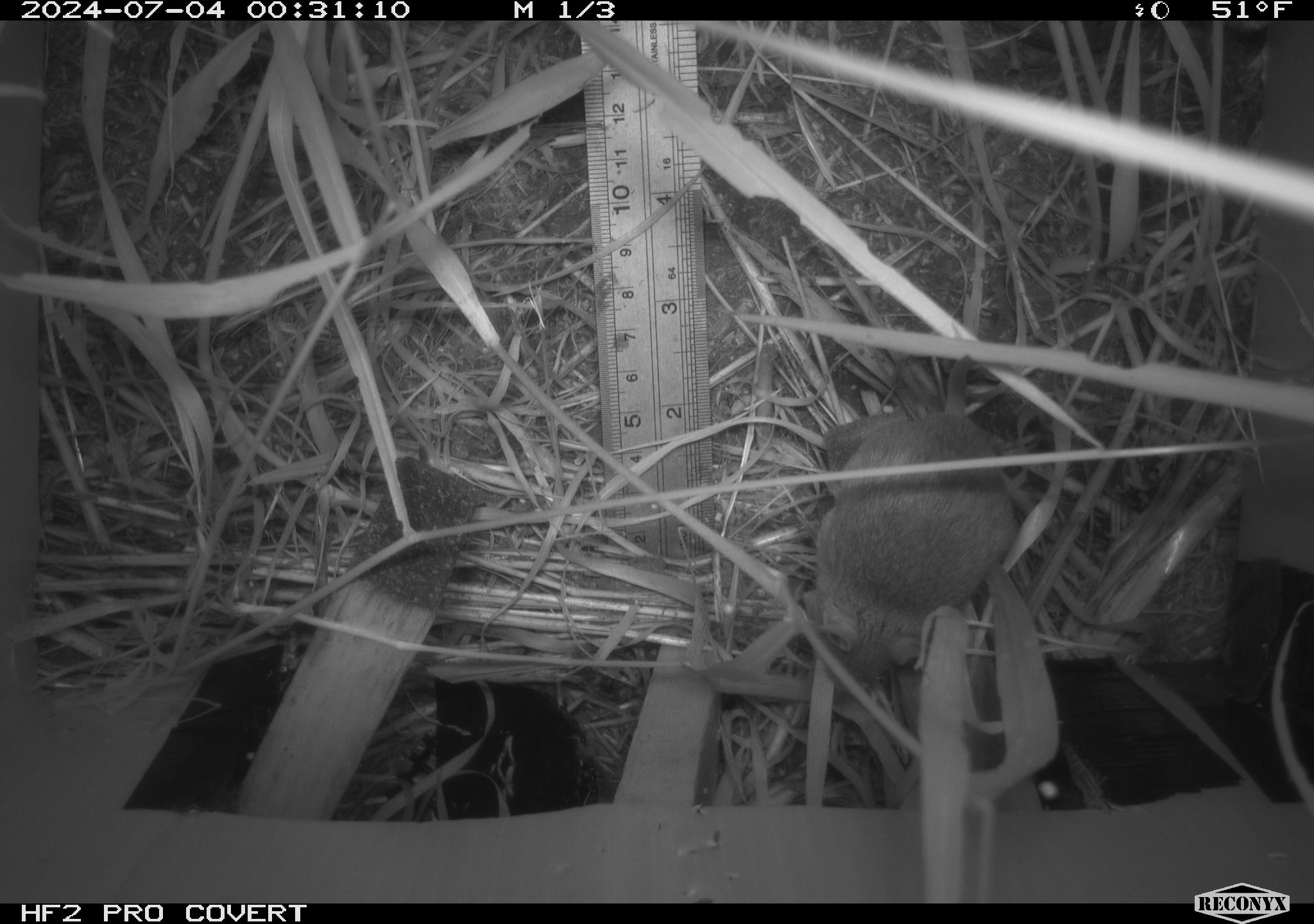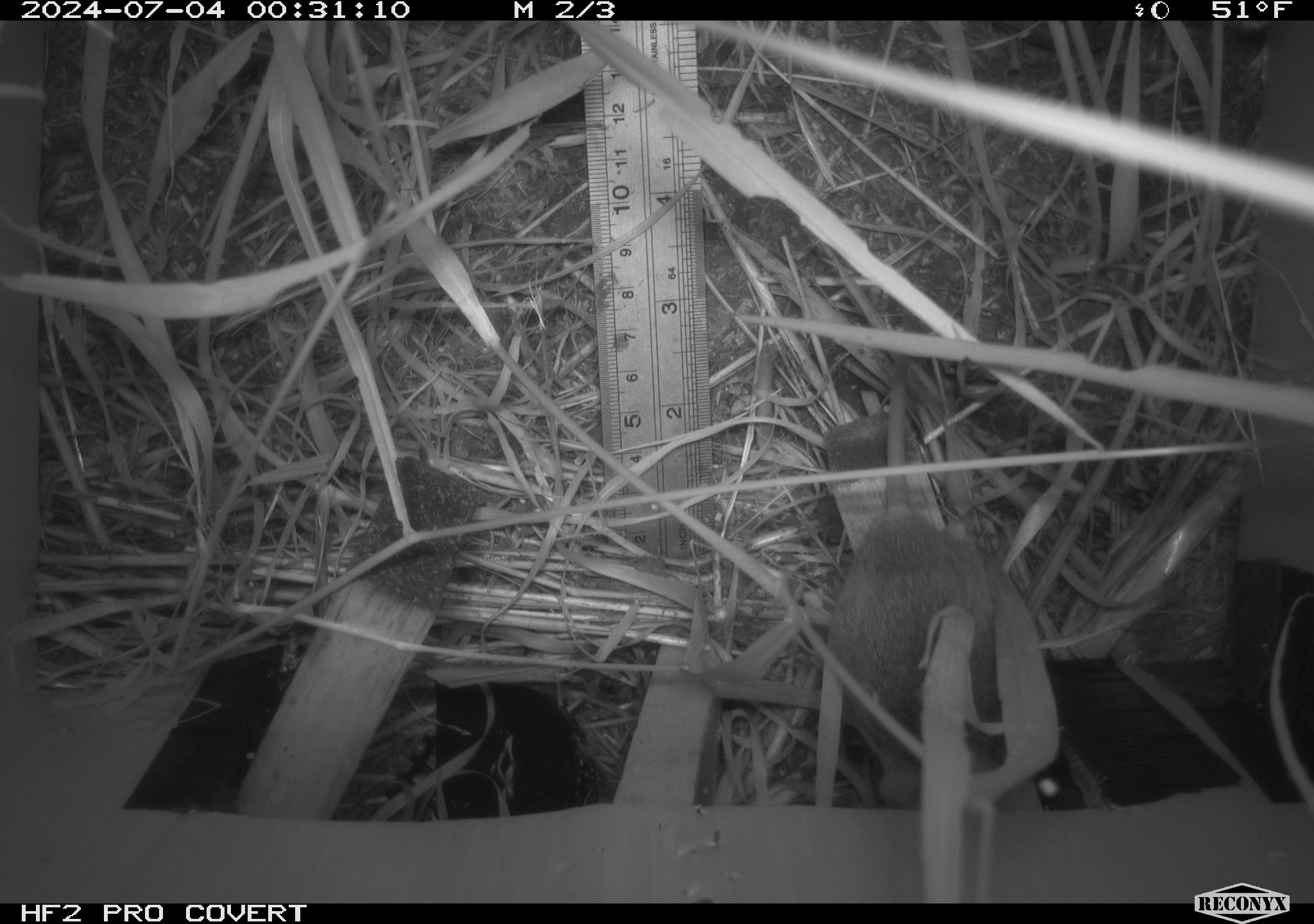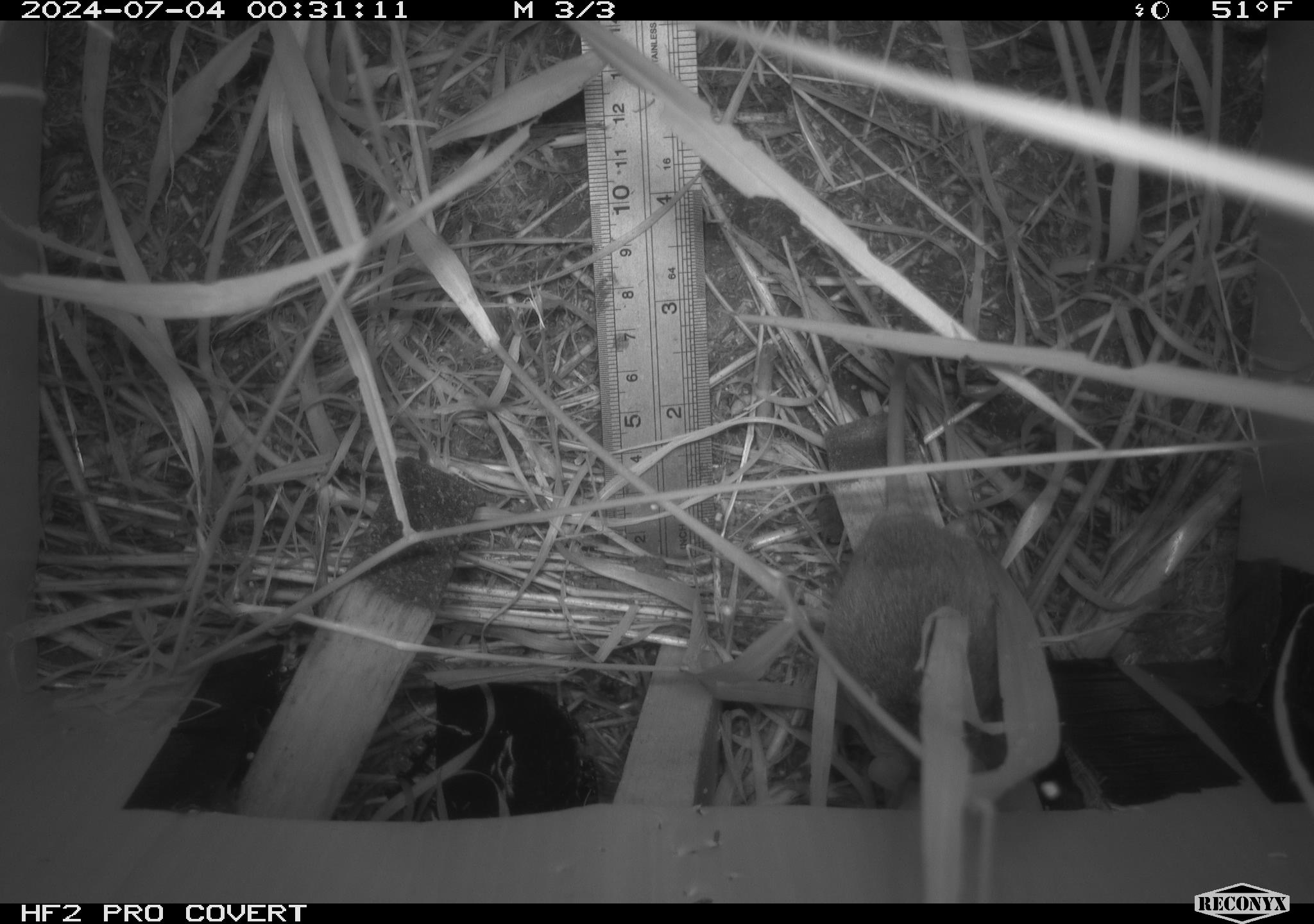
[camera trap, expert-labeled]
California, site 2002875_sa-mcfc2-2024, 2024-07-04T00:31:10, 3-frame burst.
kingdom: Animalia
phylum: Chordata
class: Mammalia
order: Rodentia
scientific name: Rodentia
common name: rodent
Rodent (Rodentia).